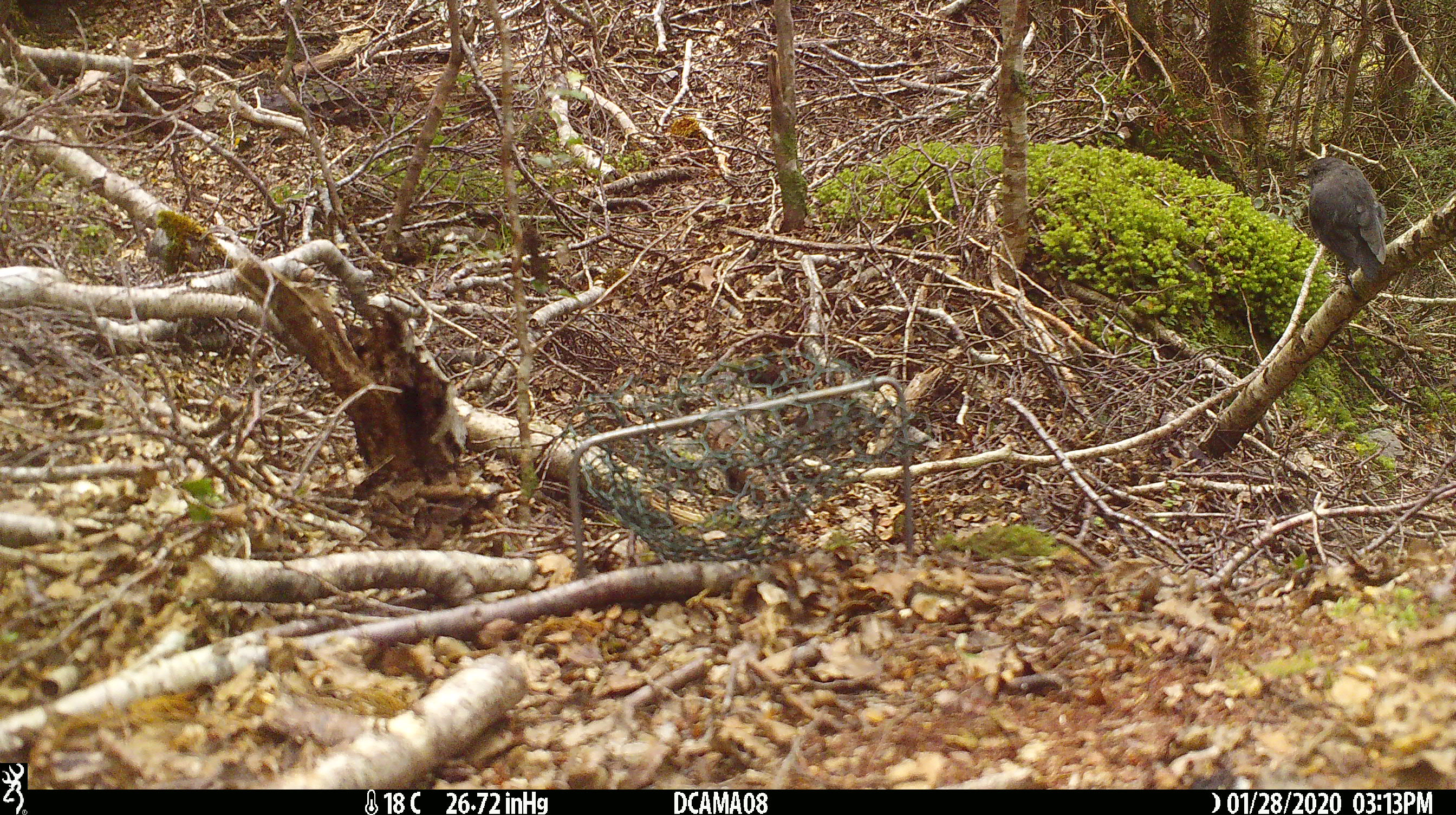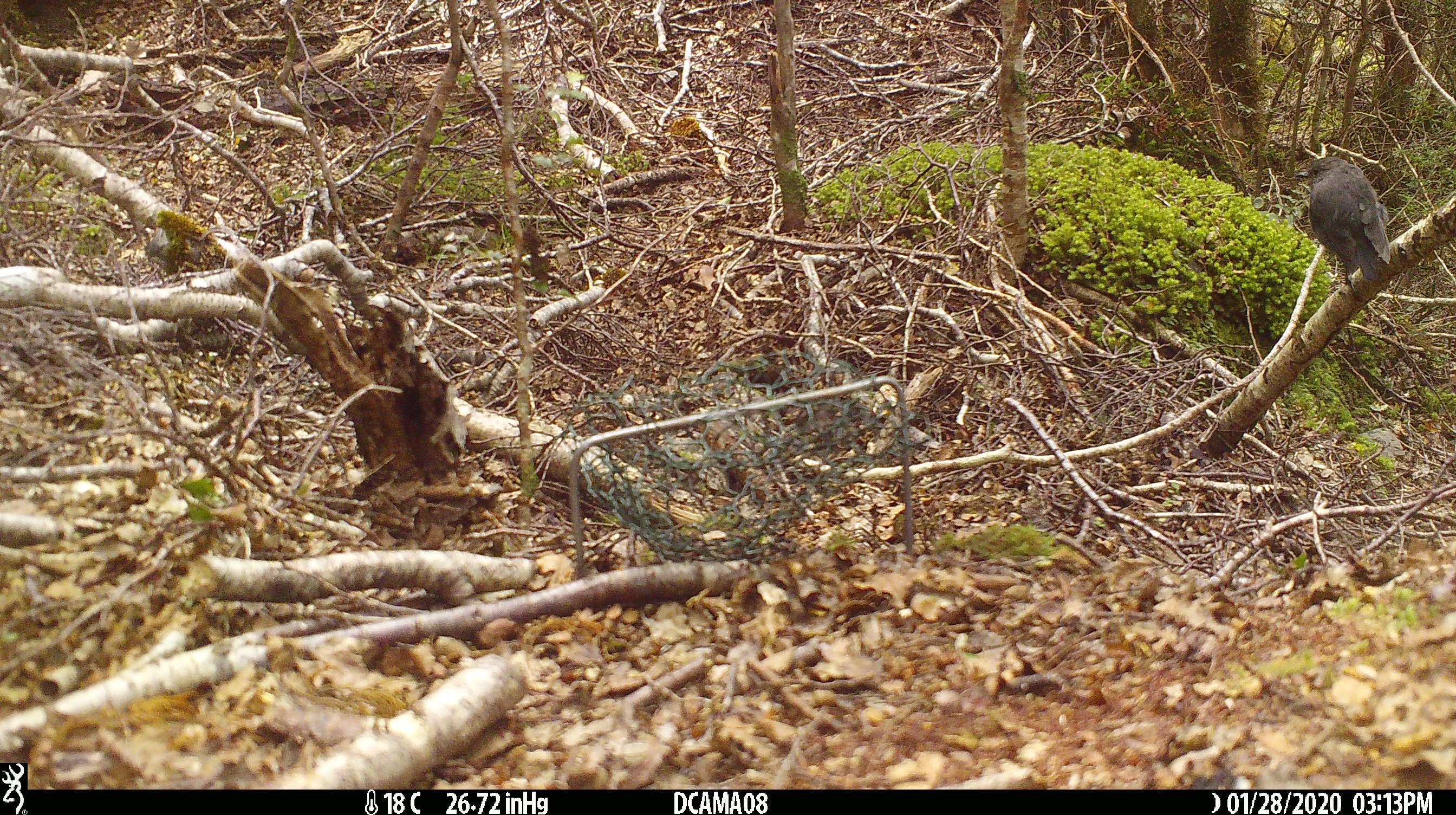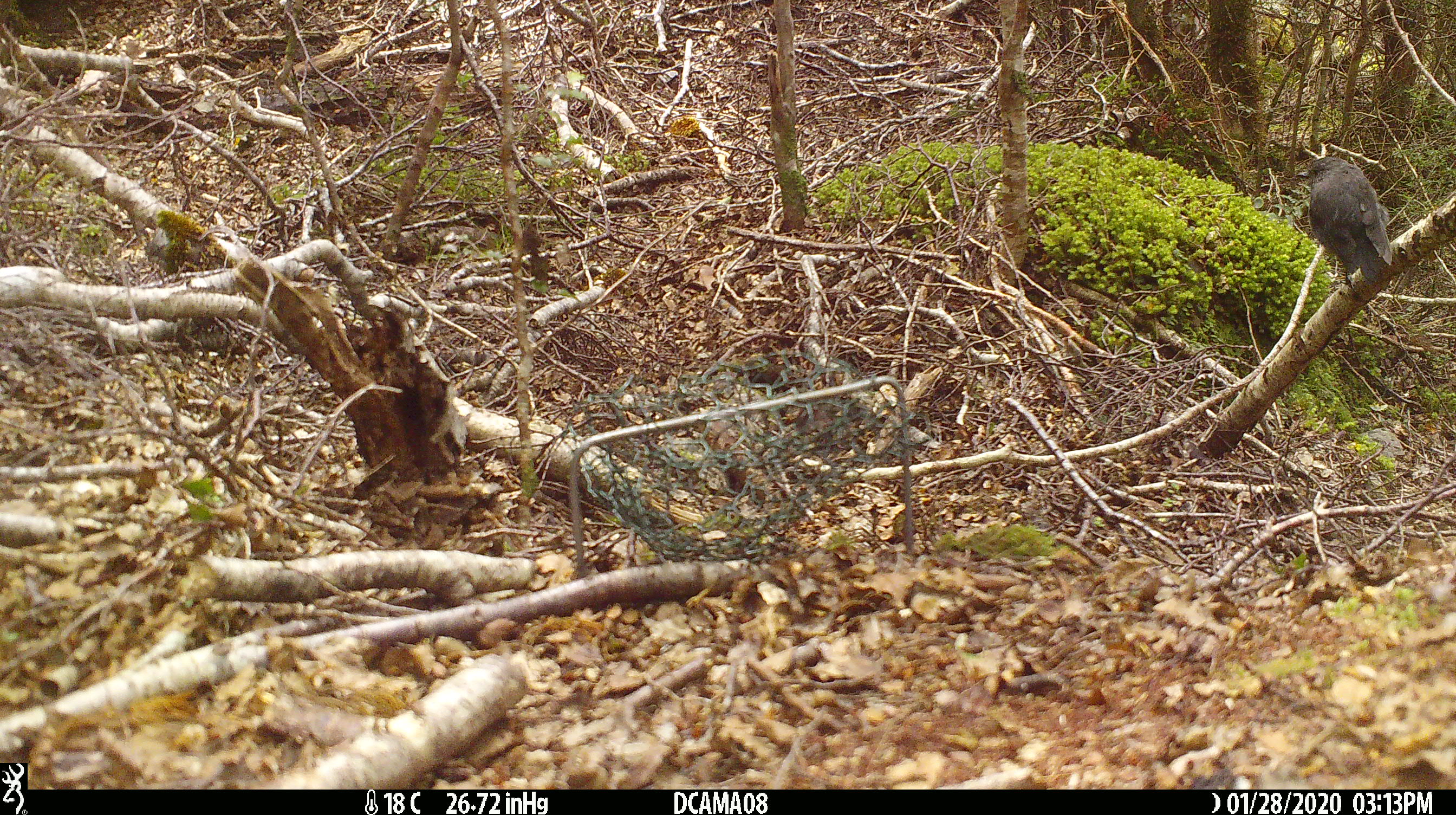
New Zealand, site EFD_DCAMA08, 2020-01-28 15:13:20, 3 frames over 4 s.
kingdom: Animalia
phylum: Chordata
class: Aves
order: Passeriformes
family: Petroicidae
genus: Petroica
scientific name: Petroica australis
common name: new zealand robin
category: robin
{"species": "robin (new zealand robin) (Petroica australis)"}